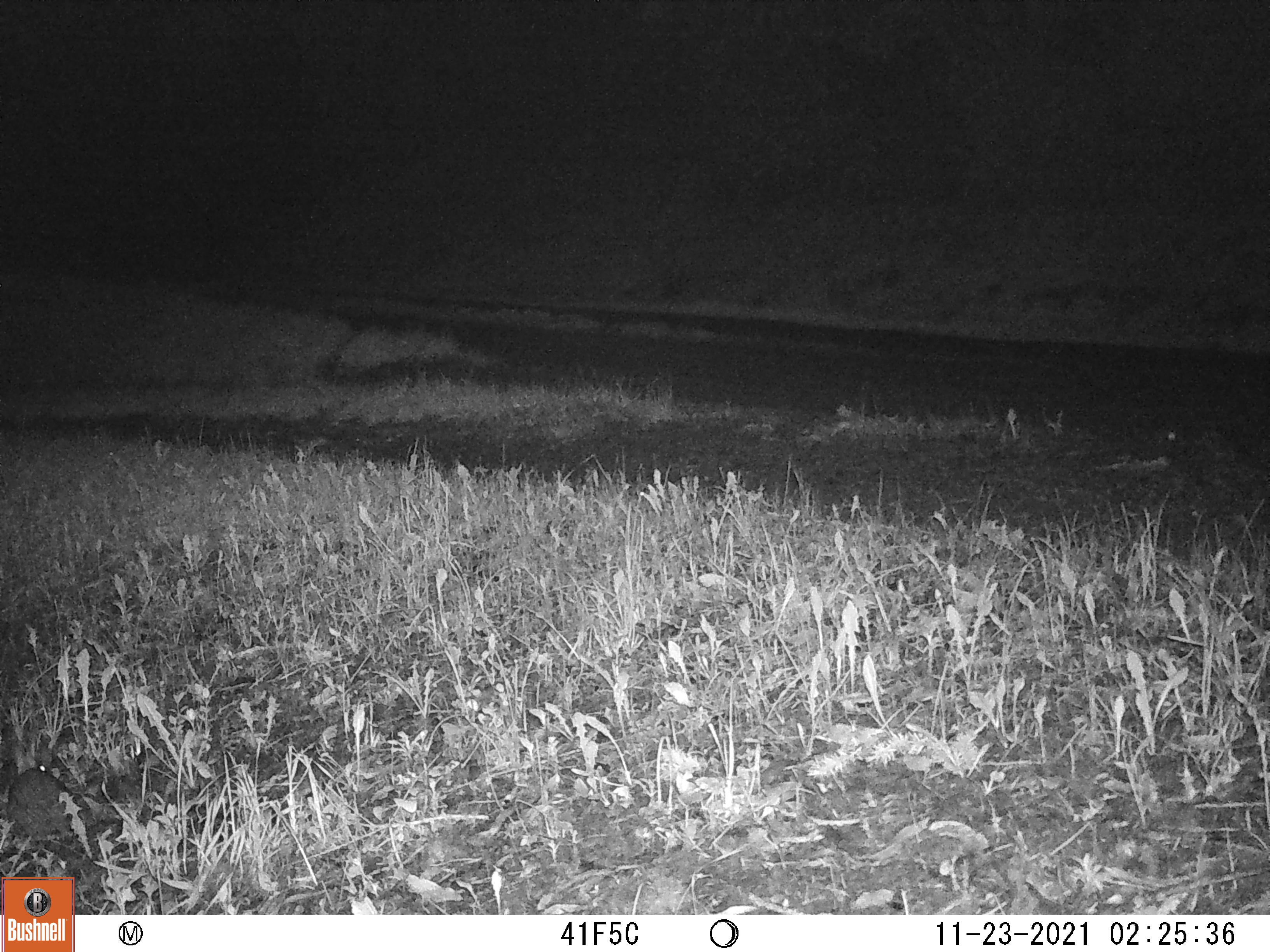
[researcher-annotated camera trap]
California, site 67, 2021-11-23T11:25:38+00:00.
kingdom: Animalia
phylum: Chordata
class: Mammalia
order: Lagomorpha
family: Leporidae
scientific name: Leporidae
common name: rabbit